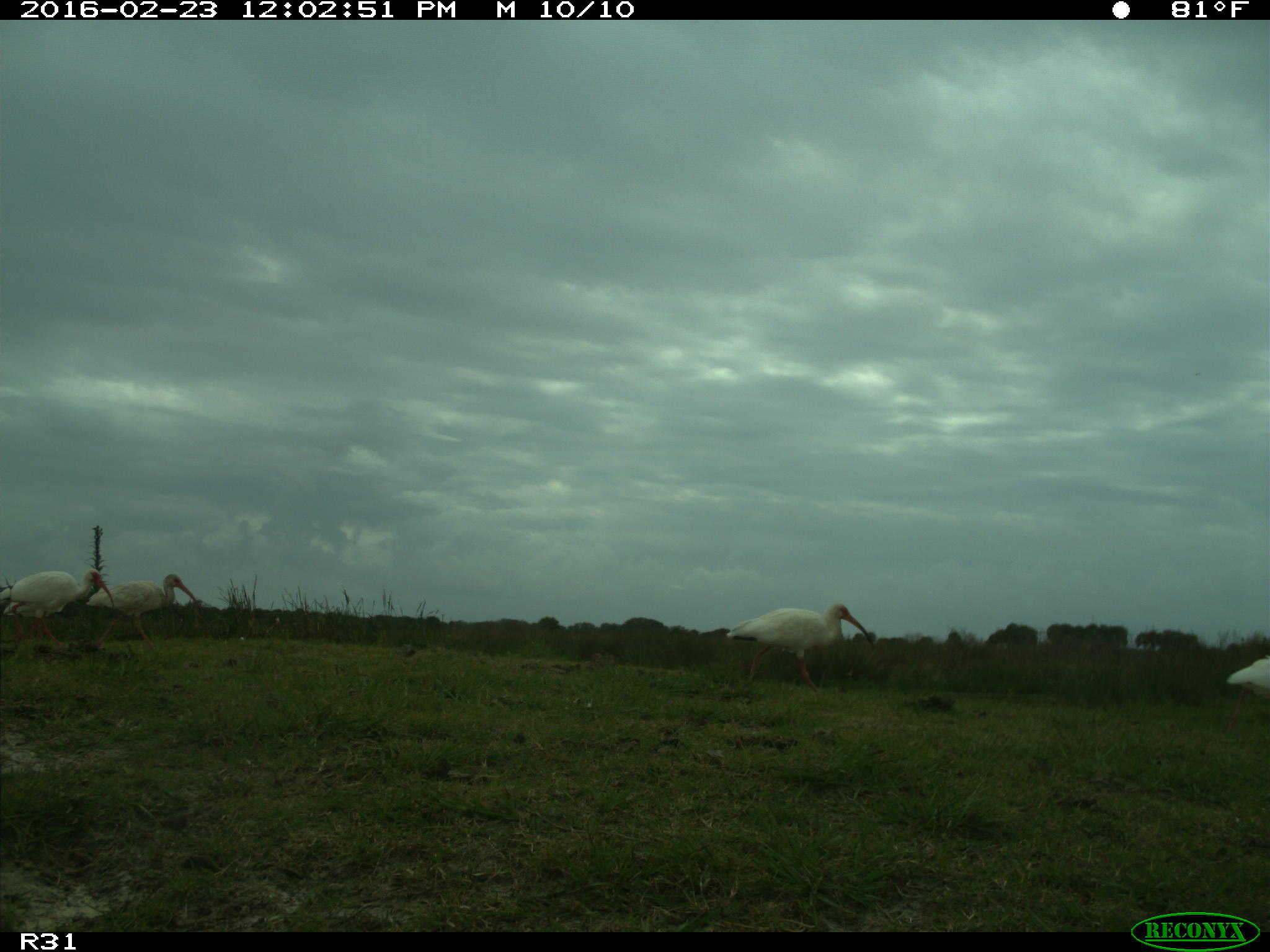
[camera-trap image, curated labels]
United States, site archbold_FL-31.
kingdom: Animalia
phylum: Chordata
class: Aves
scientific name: Aves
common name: birds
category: unidentified bird